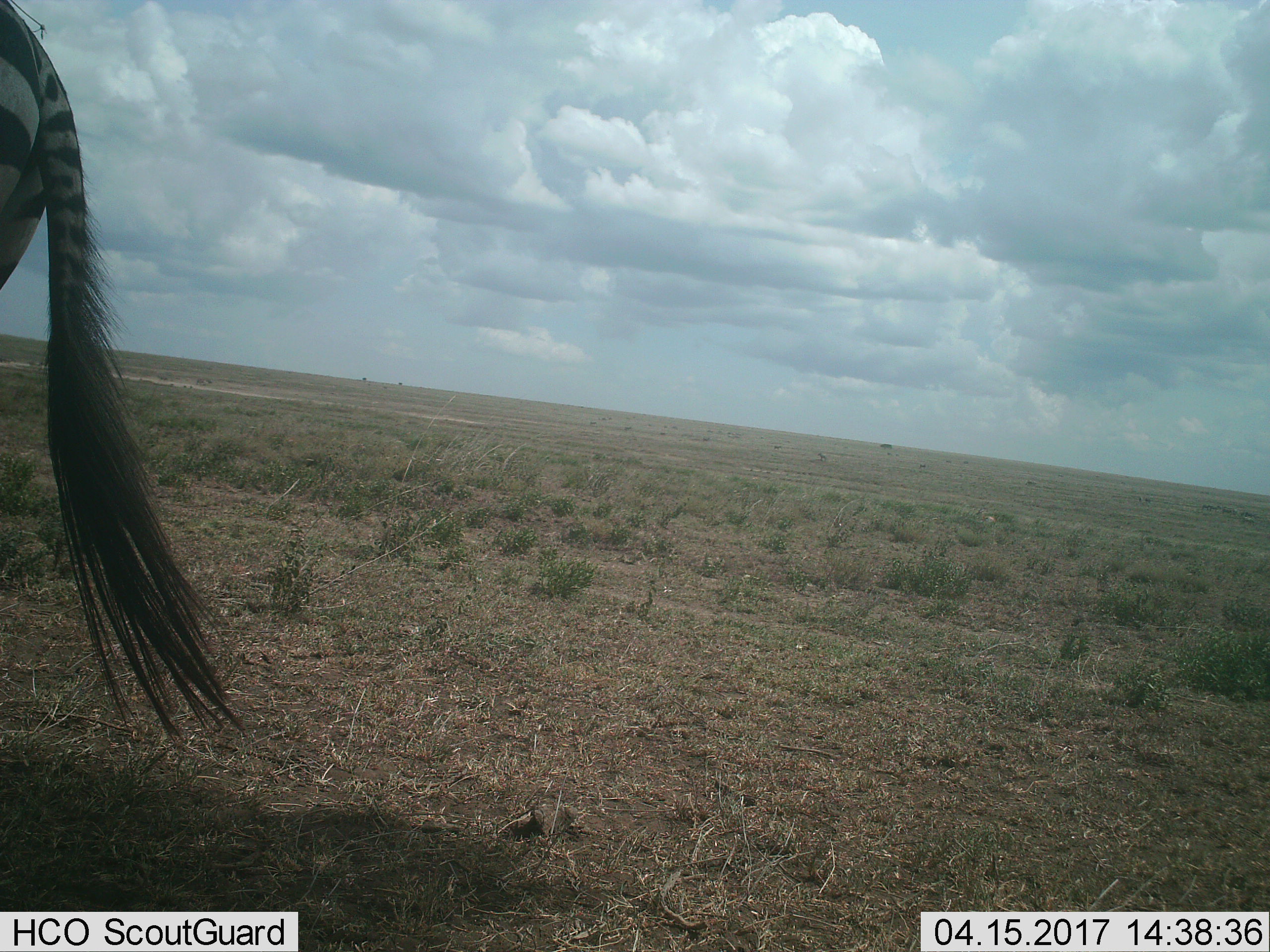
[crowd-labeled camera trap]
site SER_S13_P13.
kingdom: Animalia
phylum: Chordata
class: Mammalia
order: Perissodactyla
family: Equidae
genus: Equus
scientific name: Equus quagga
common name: plains zebra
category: zebraplains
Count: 1.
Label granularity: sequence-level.